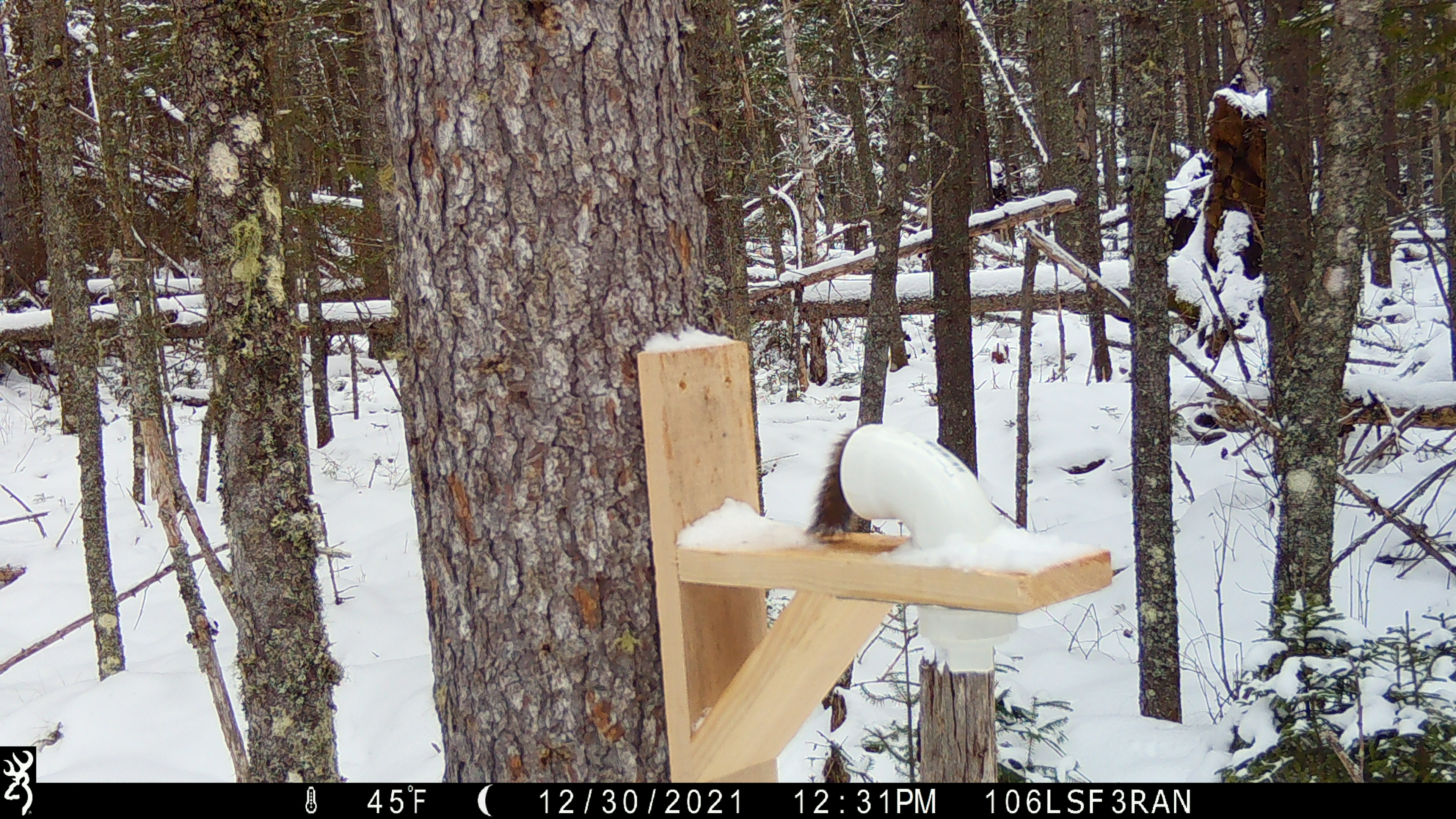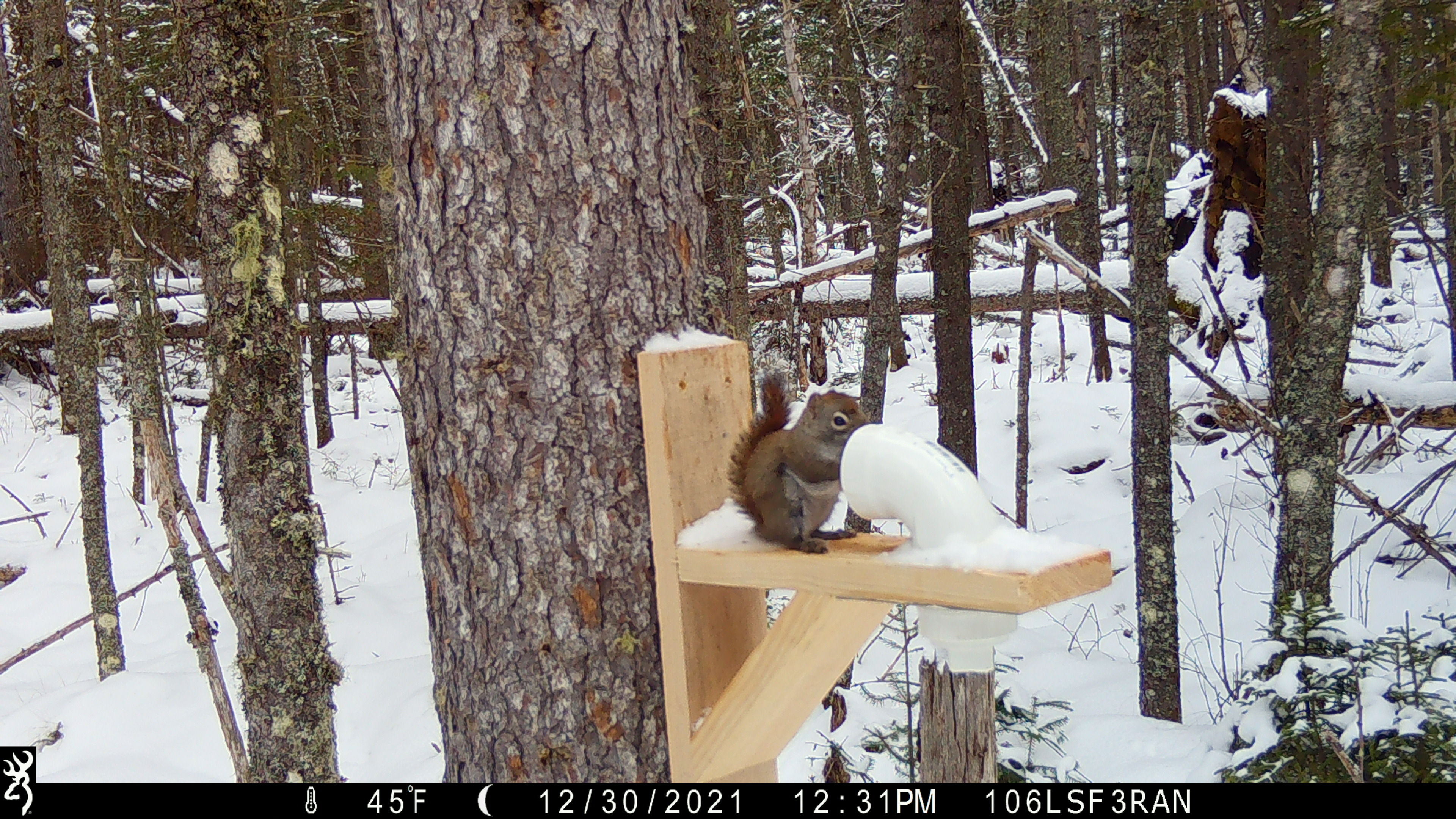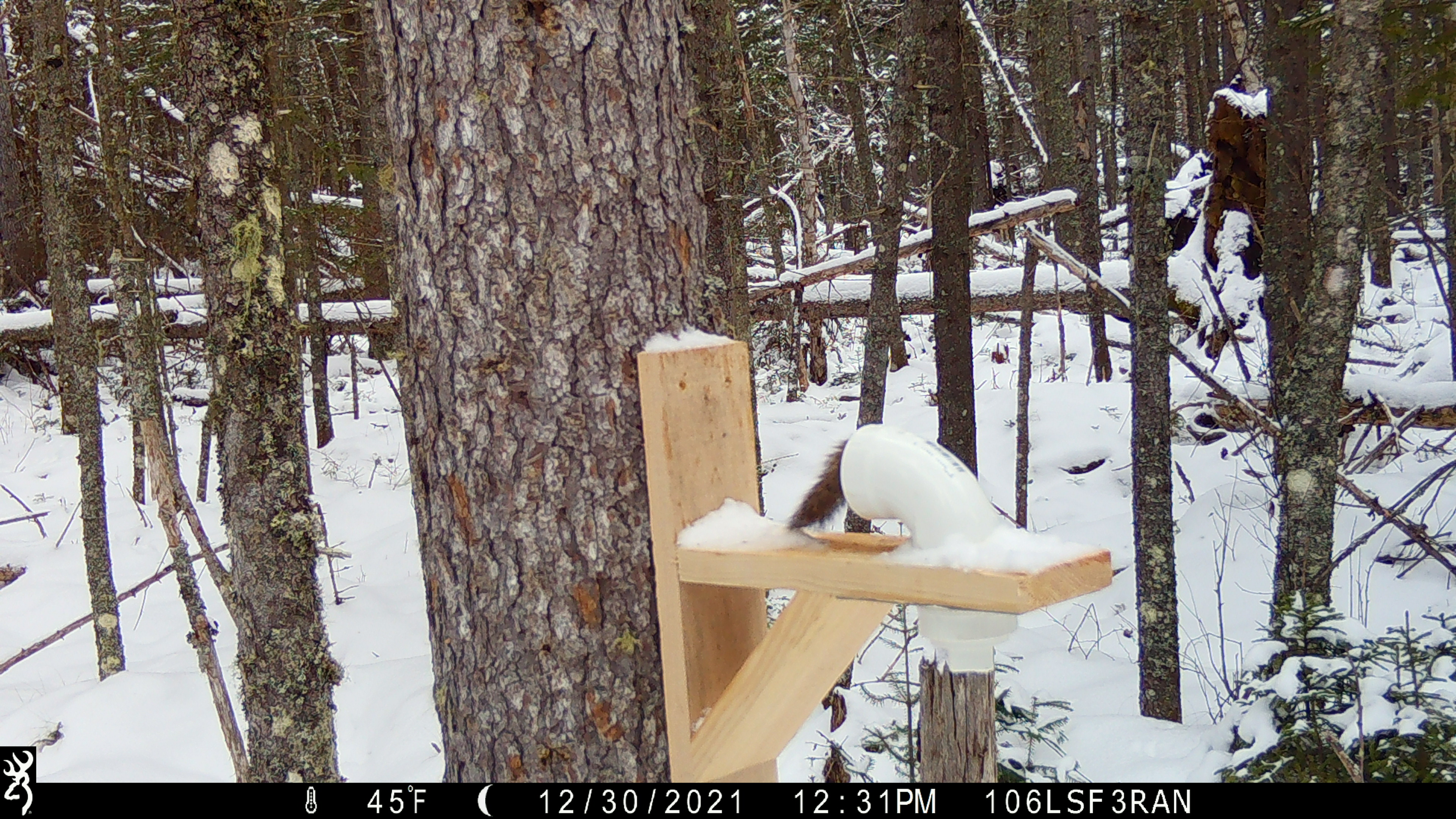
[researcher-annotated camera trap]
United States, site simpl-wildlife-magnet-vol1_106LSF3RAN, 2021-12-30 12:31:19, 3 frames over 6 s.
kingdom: Animalia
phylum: Chordata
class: Mammalia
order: Rodentia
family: Sciuridae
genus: Tamiasciurus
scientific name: Tamiasciurus hudsonicus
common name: red squirrel